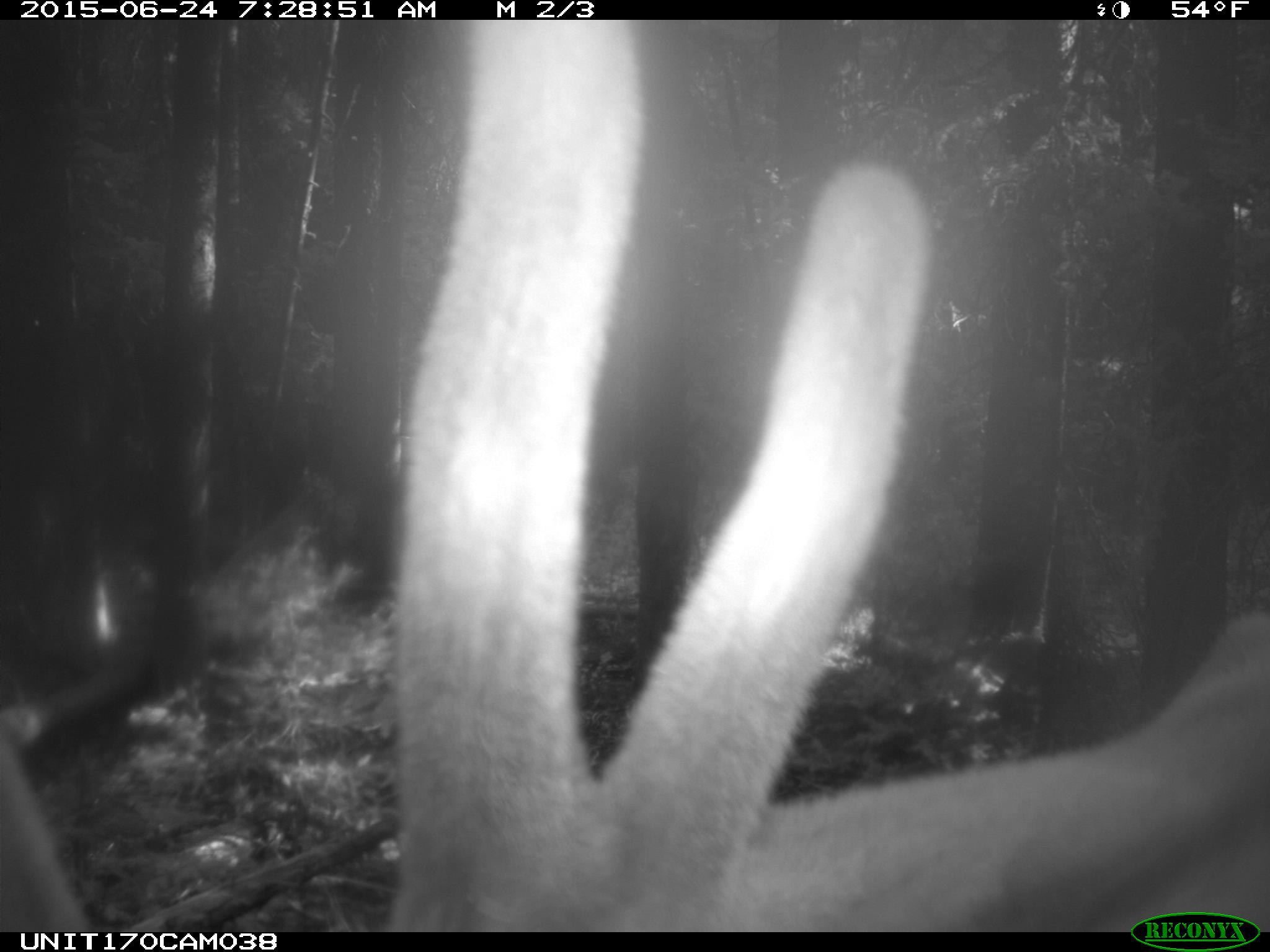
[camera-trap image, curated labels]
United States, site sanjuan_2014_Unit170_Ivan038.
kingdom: Animalia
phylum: Chordata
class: Mammalia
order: Artiodactyla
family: Cervidae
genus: Cervus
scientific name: Cervus elaphus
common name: red deer